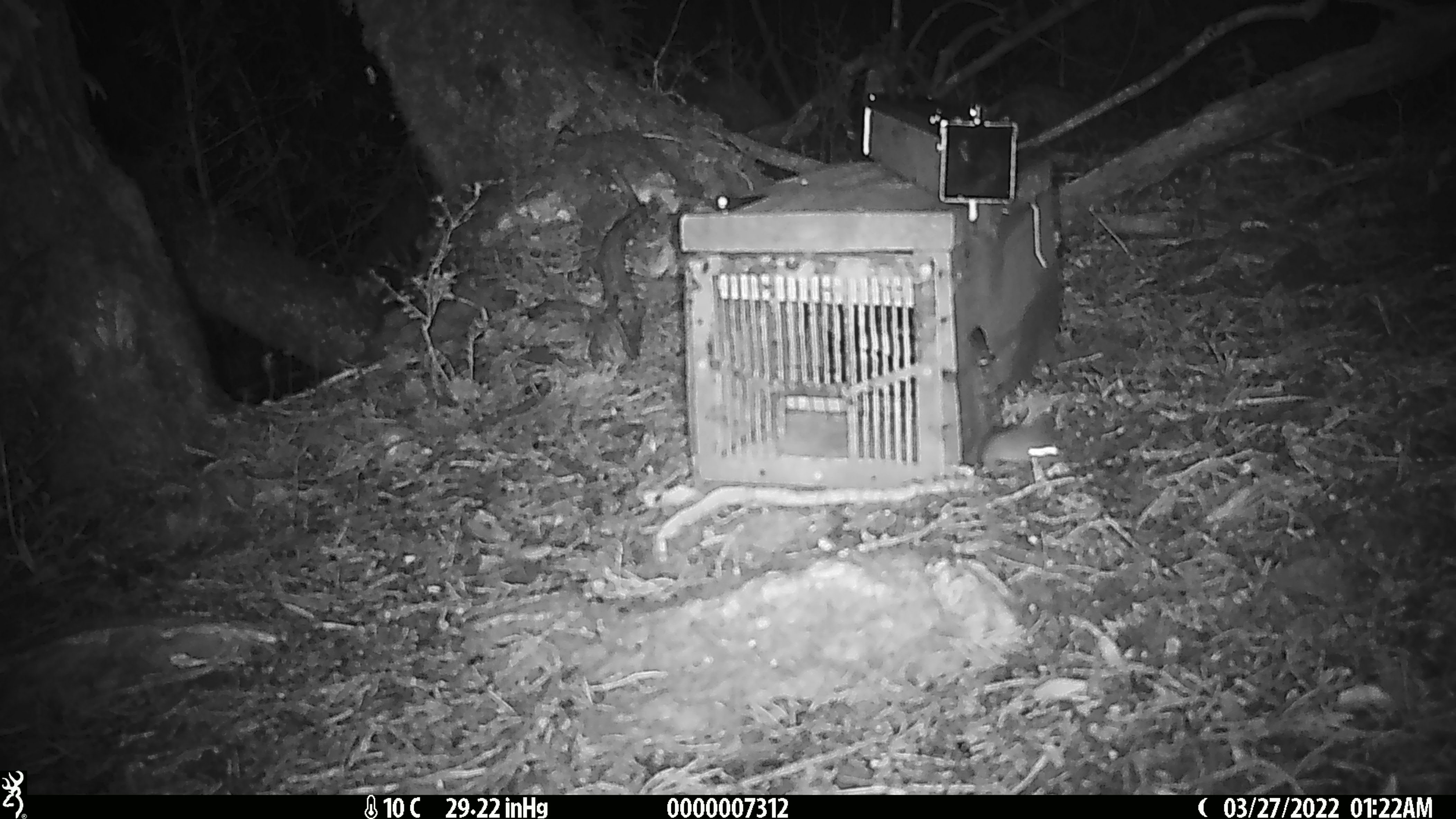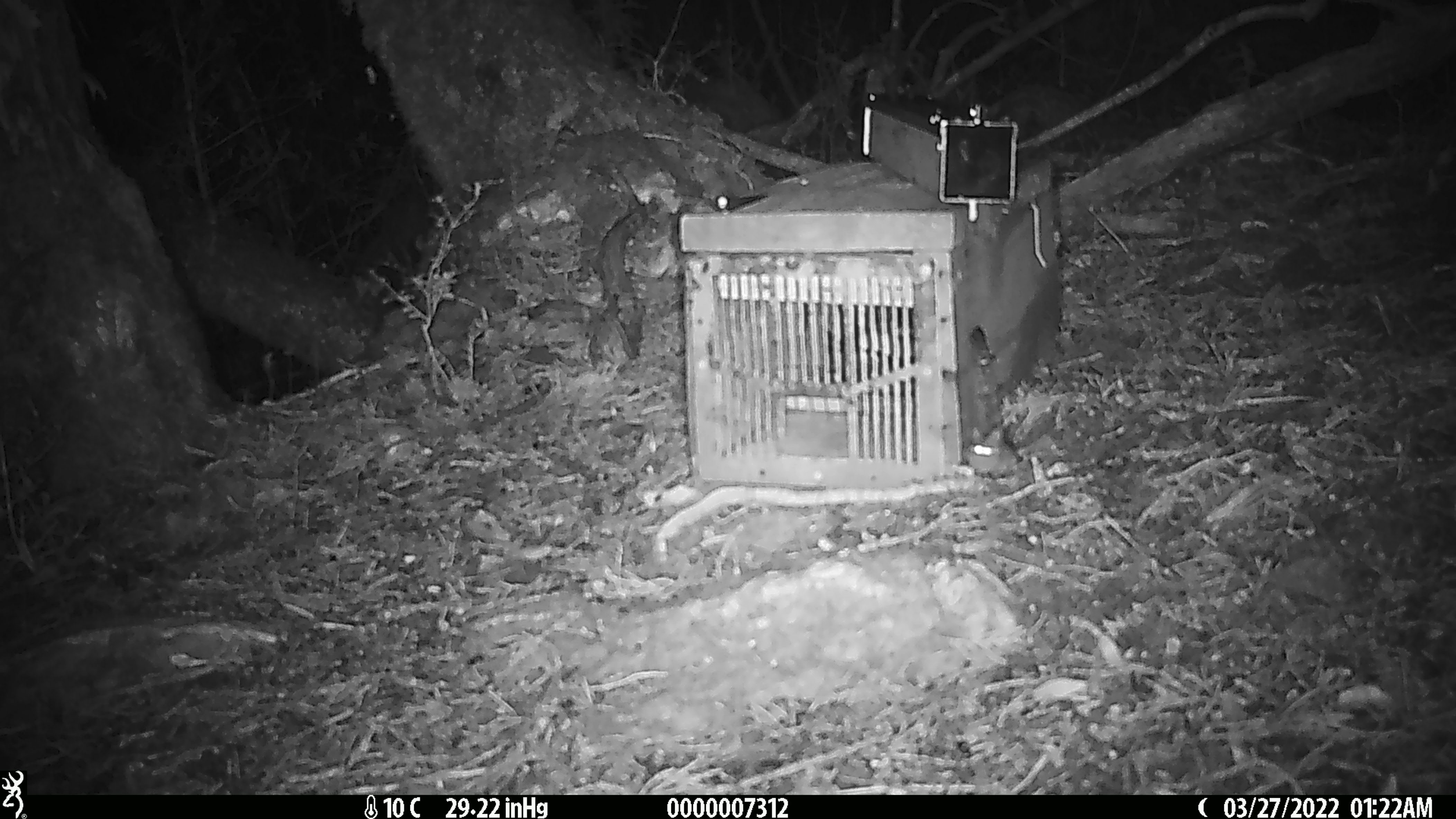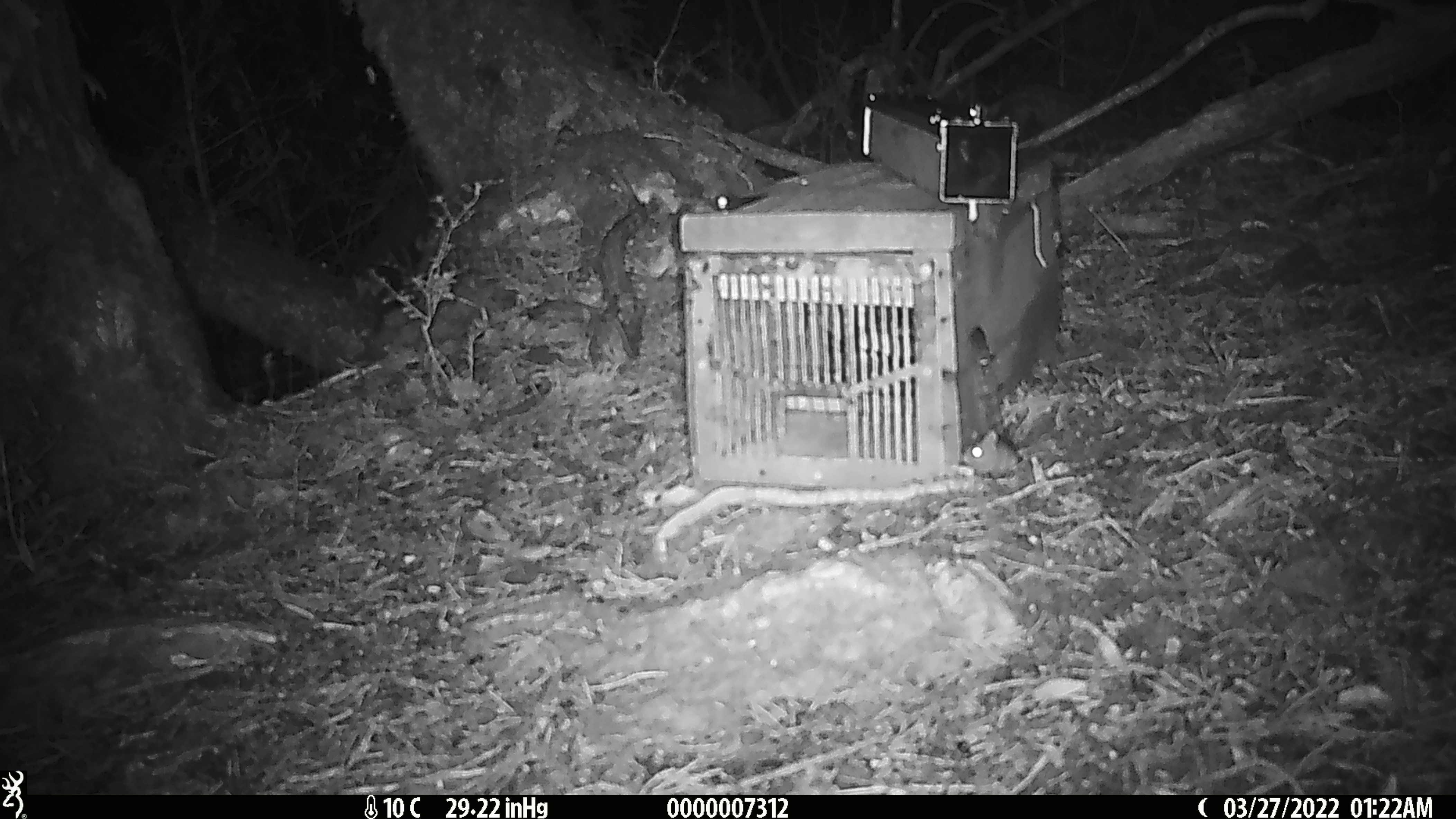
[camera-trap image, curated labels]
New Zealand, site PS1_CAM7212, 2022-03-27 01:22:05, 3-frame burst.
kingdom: Animalia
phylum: Chordata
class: Mammalia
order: Rodentia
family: Muridae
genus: Mus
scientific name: Mus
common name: mouse